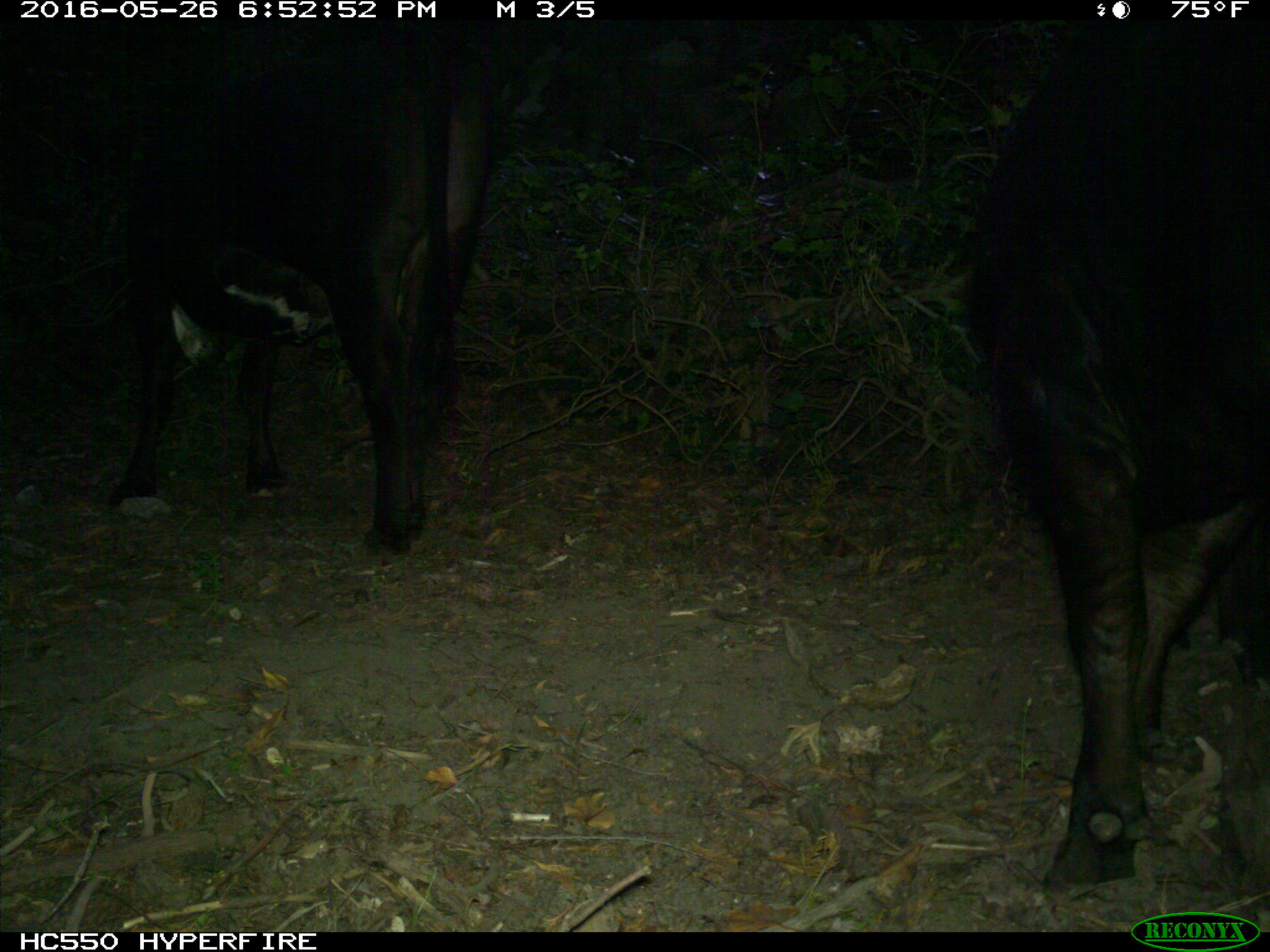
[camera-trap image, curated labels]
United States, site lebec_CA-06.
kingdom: Animalia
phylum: Chordata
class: Mammalia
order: Artiodactyla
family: Bovidae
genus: Bos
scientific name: Bos taurus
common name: domestic cow